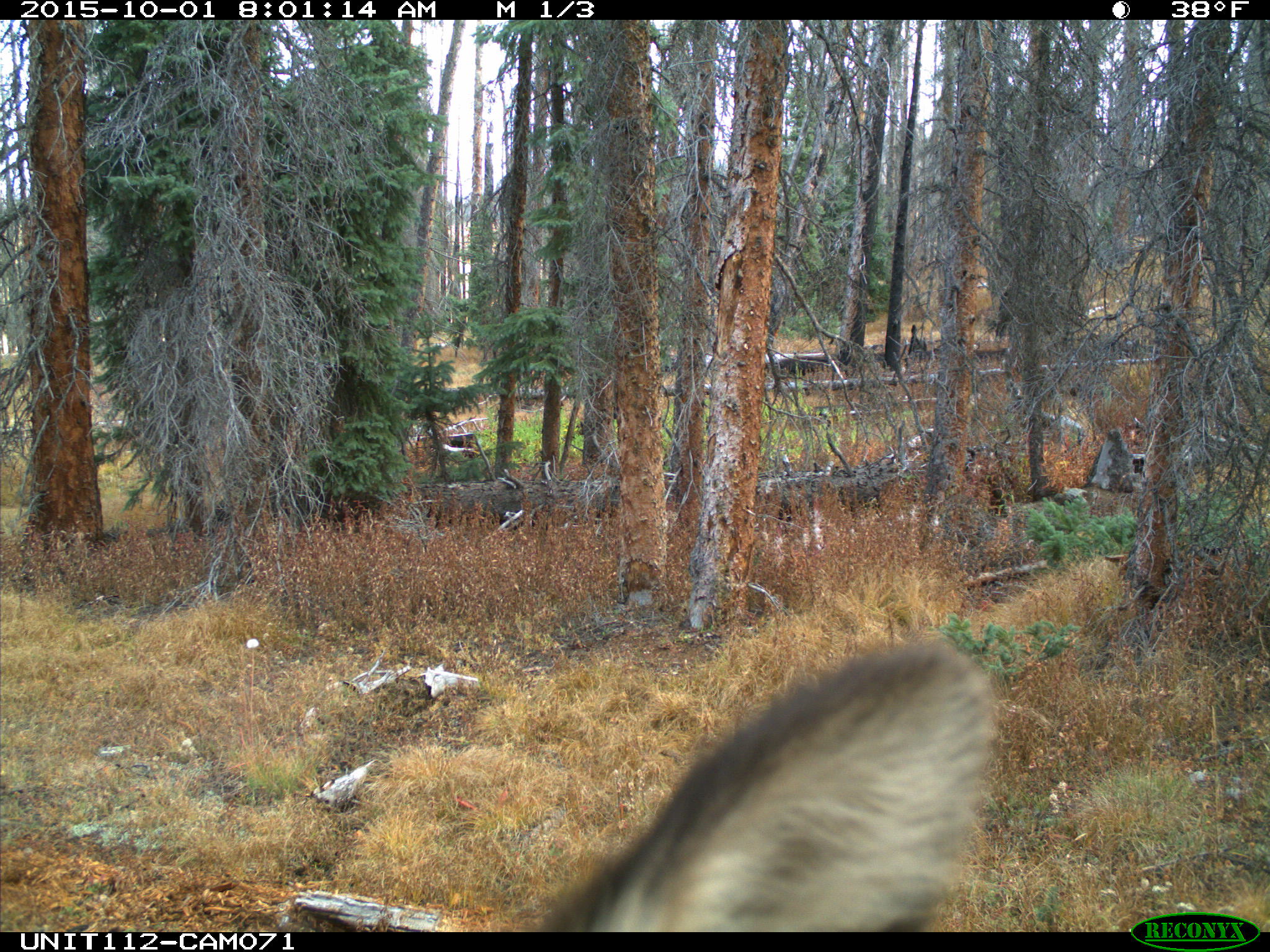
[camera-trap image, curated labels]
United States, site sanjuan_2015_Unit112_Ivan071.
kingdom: Animalia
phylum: Chordata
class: Mammalia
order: Artiodactyla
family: Cervidae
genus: Cervus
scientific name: Cervus elaphus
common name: red deer